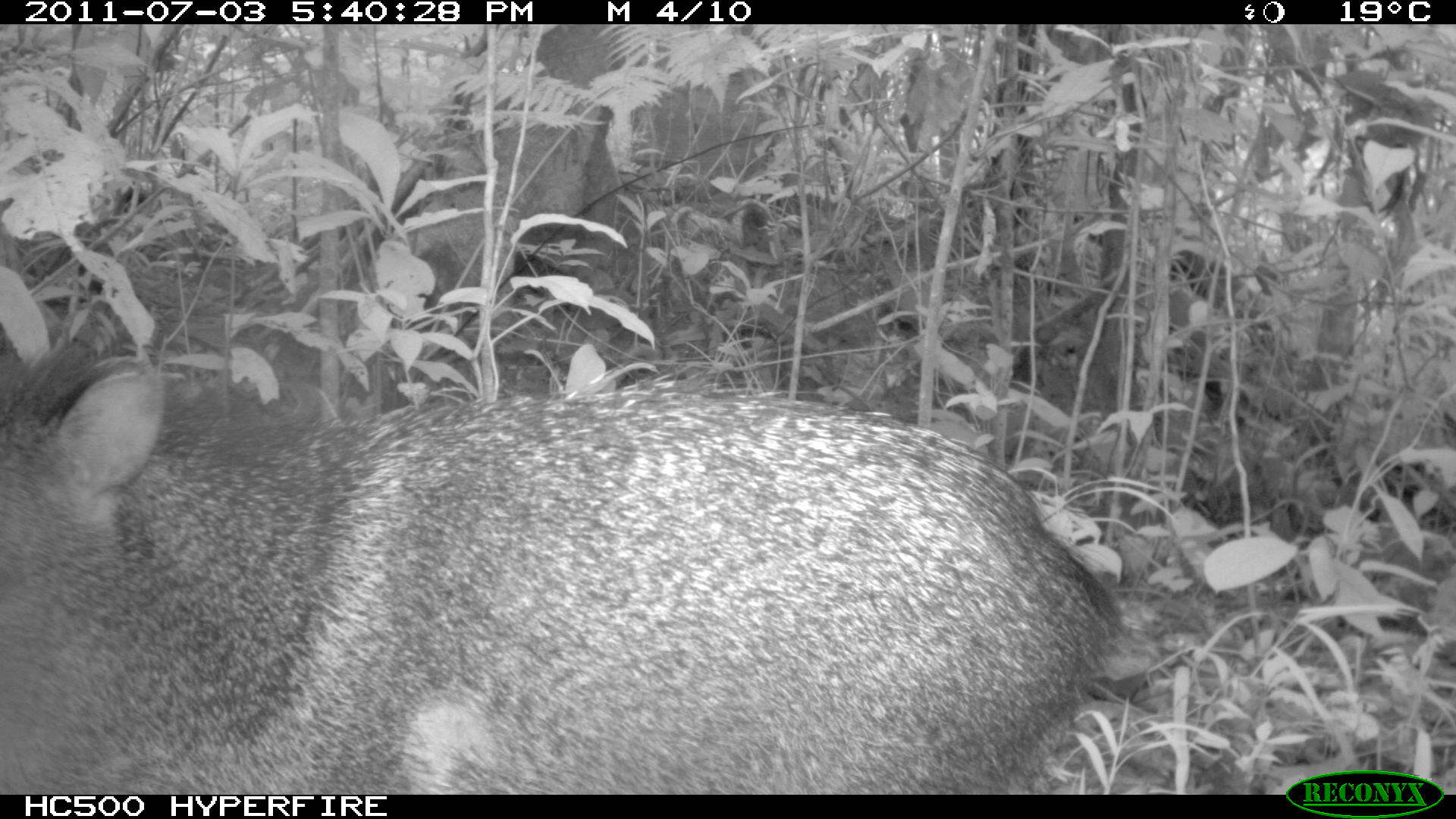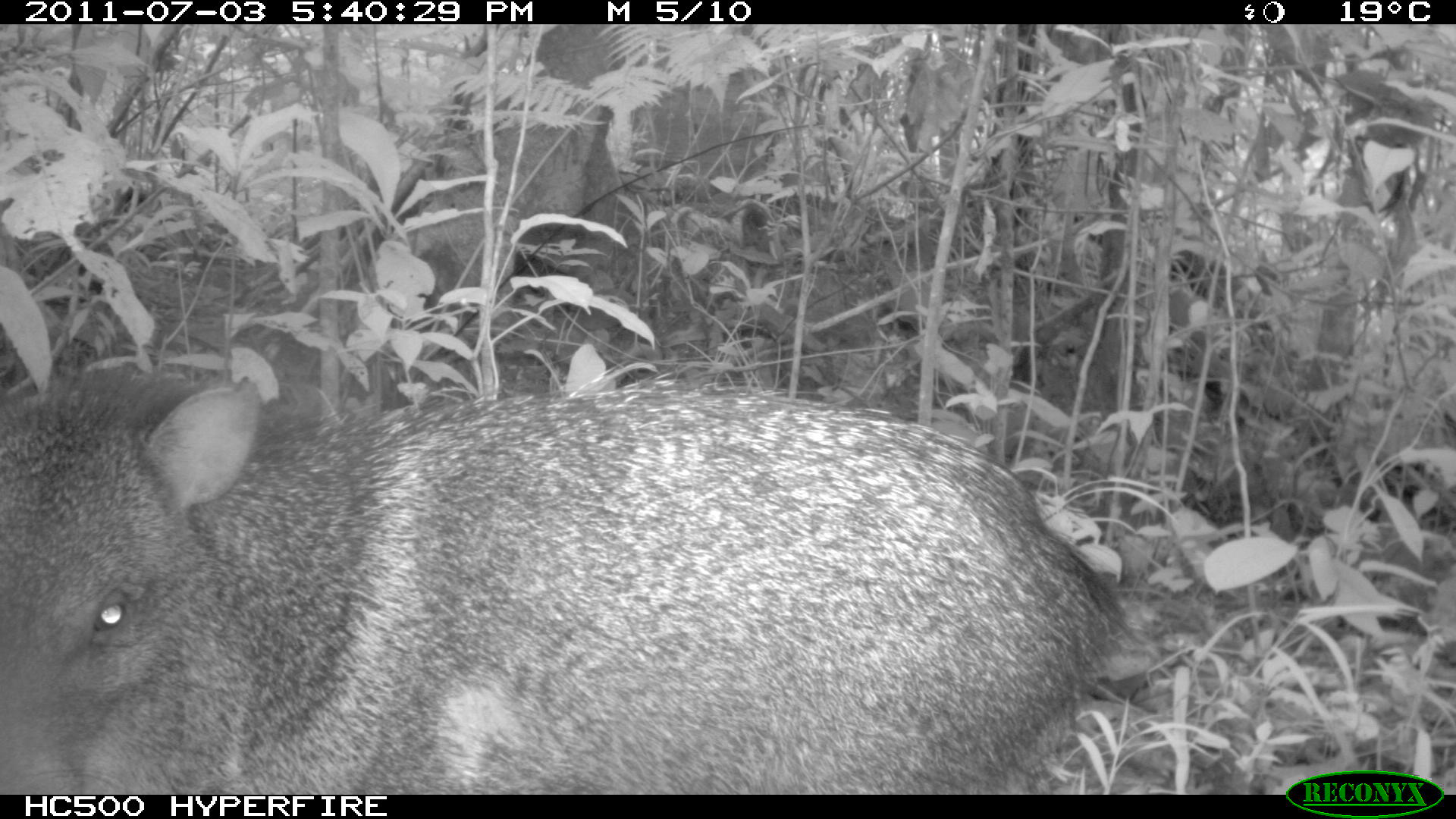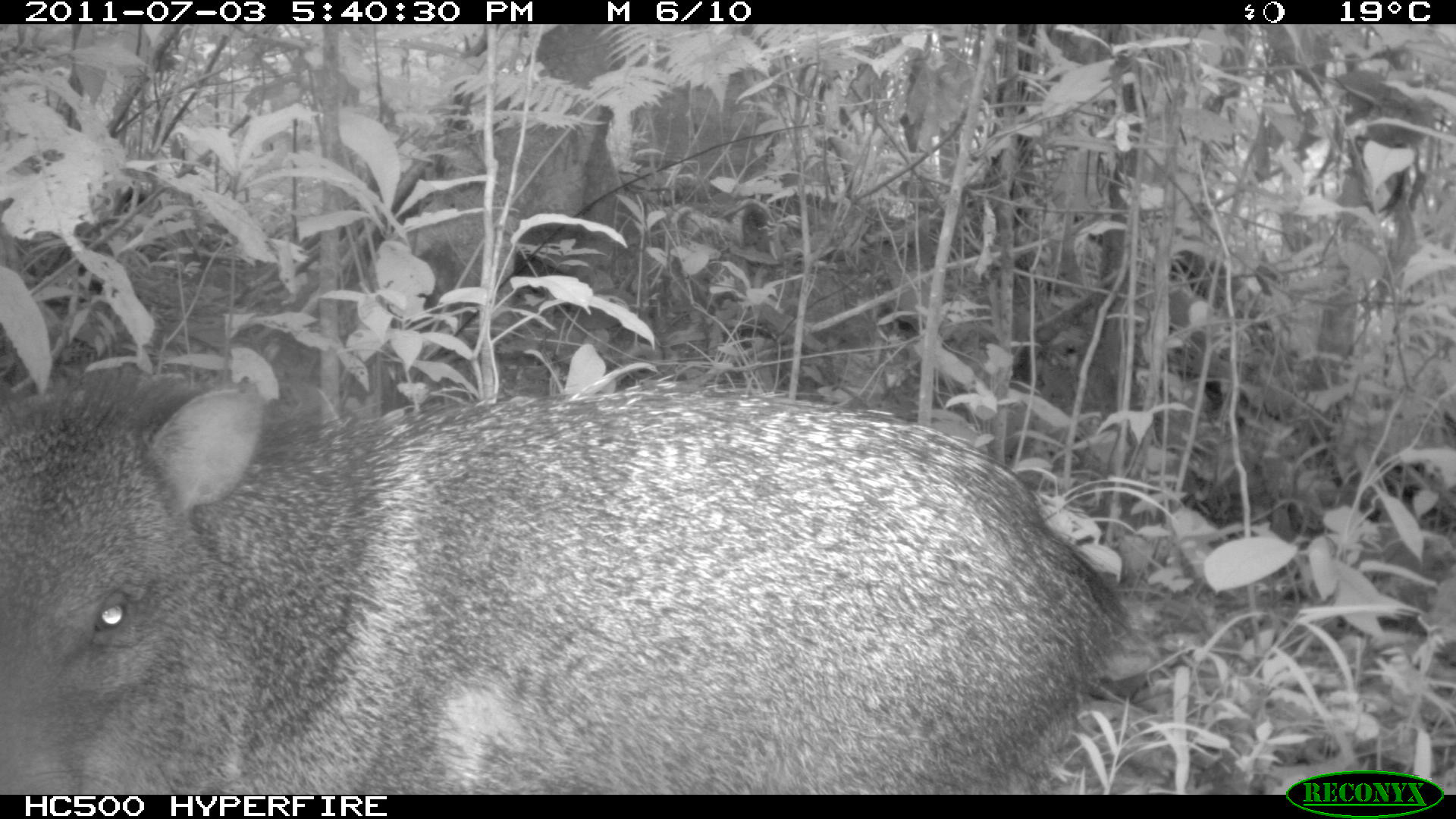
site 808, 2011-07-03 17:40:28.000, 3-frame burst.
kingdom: Animalia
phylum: Chordata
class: Mammalia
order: Artiodactyla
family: Tayassuidae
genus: Pecari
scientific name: Pecari tajacu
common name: collared peccary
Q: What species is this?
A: Pecari tajacu (collared peccary).